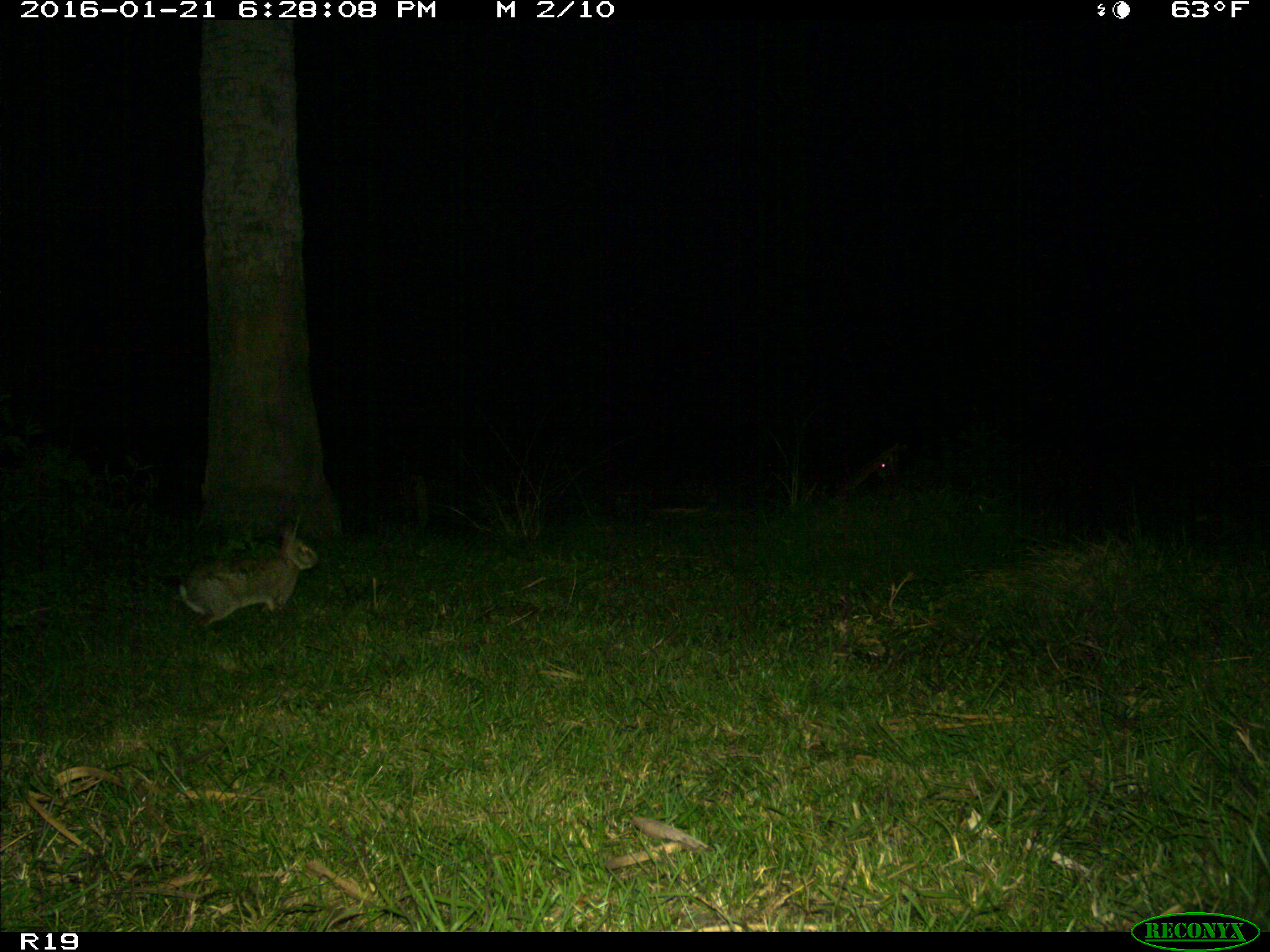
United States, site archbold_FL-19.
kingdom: Animalia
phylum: Chordata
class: Mammalia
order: Lagomorpha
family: Leporidae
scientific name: Leporidae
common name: rabbits and hares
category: unidentified rabbit